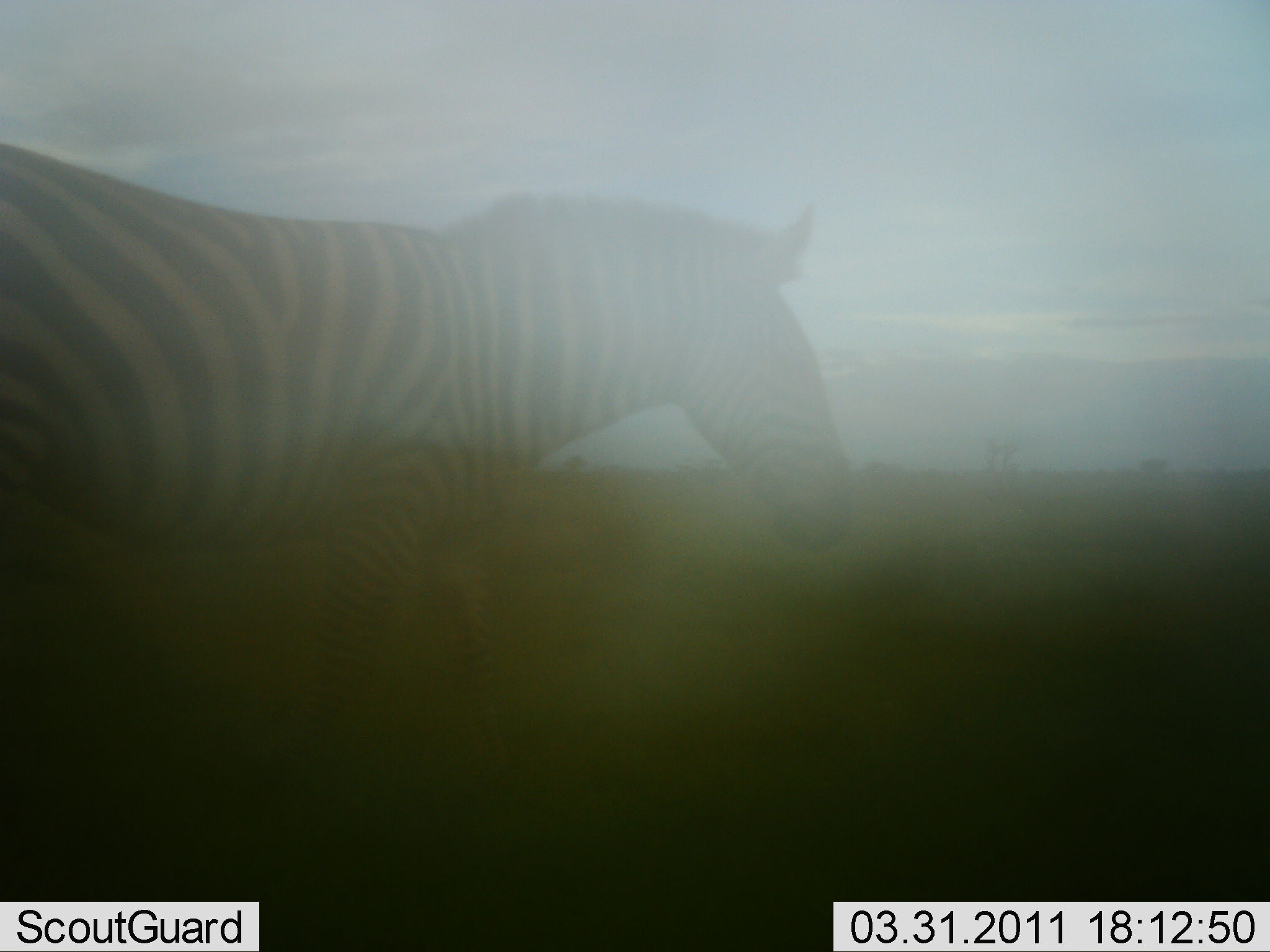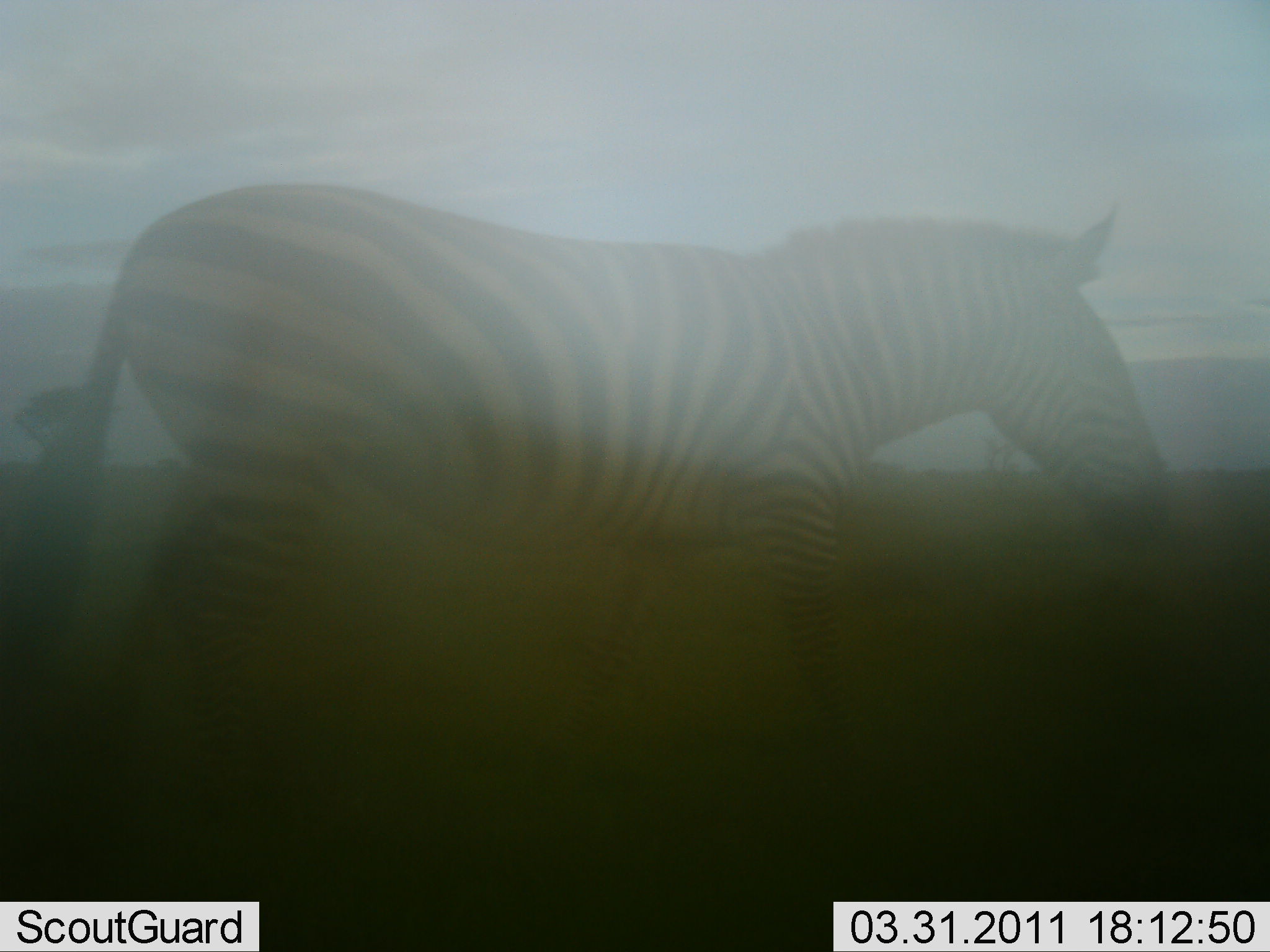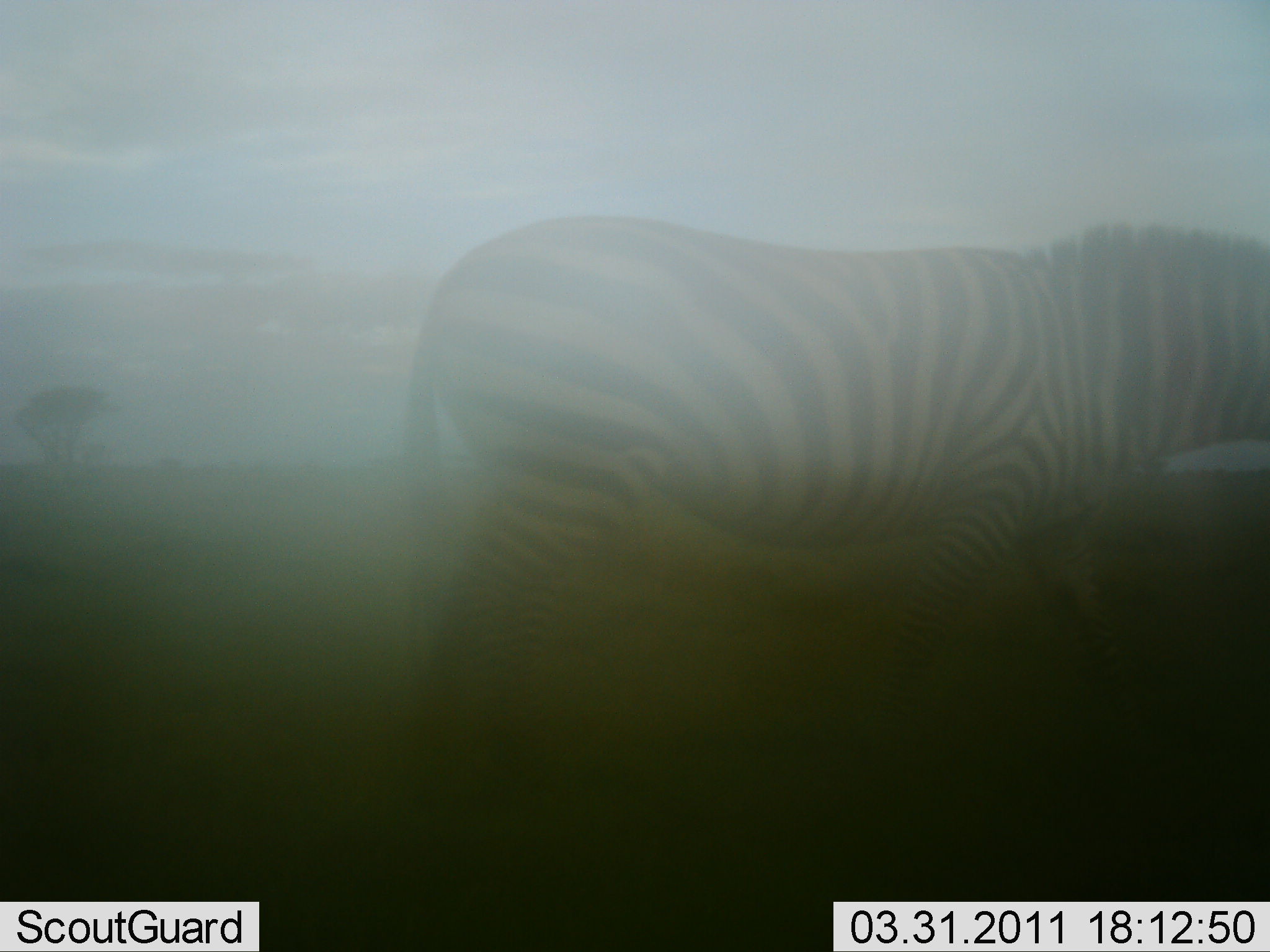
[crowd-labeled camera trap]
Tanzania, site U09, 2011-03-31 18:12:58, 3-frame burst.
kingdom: Animalia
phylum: Chordata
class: Mammalia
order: Perissodactyla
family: Equidae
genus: Equus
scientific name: Equus quagga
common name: plains zebra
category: zebra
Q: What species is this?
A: Zebra (plains zebra) (Equus quagga).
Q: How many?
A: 1.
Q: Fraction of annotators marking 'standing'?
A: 0%.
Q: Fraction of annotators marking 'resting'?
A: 0%.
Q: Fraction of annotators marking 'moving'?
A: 100%.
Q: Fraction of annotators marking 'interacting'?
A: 0%.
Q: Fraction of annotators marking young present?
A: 0%.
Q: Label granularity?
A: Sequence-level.